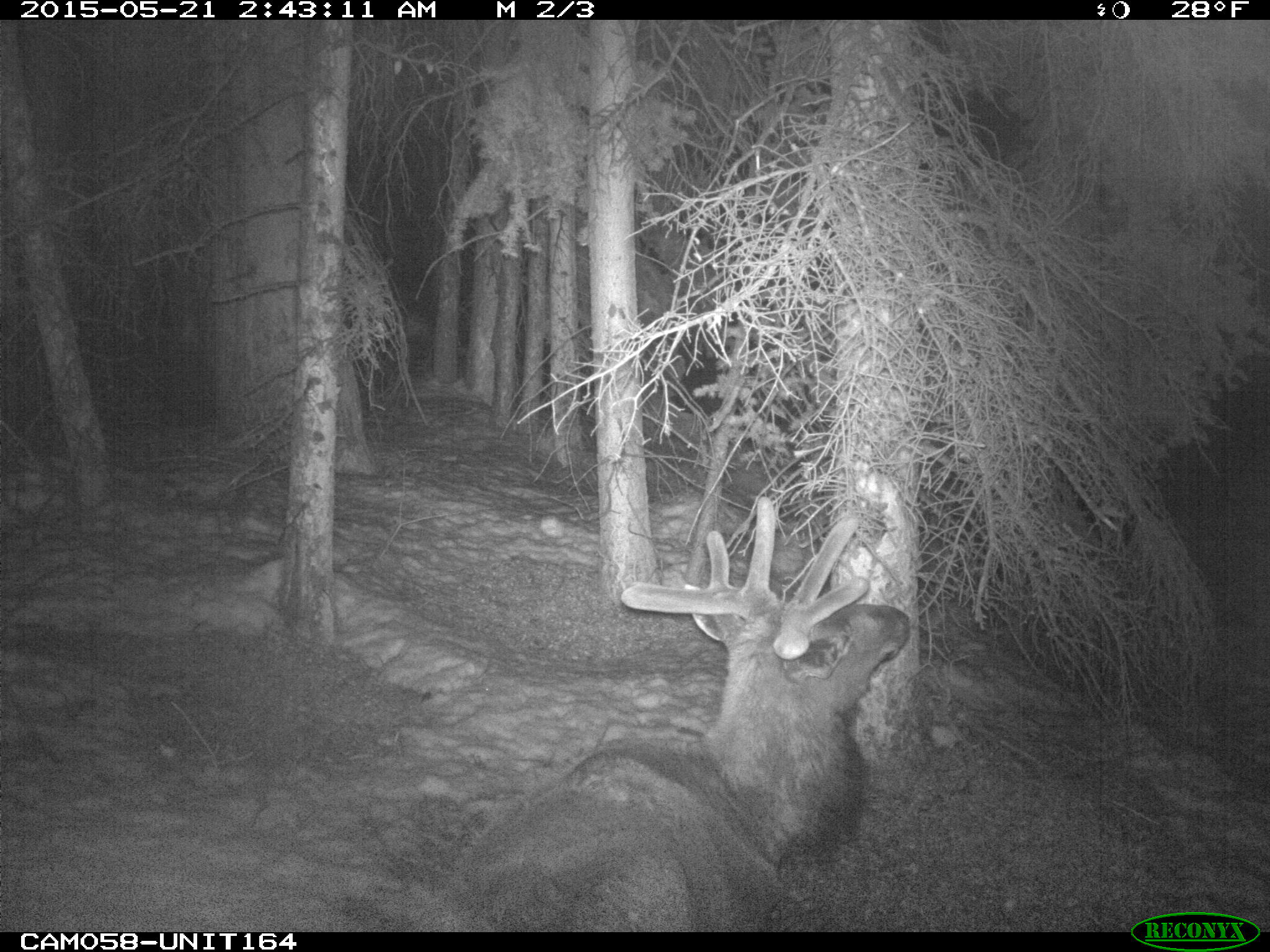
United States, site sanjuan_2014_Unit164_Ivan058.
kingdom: Animalia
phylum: Chordata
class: Mammalia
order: Artiodactyla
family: Cervidae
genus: Cervus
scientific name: Cervus elaphus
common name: red deer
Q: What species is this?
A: Cervus elaphus (red deer).